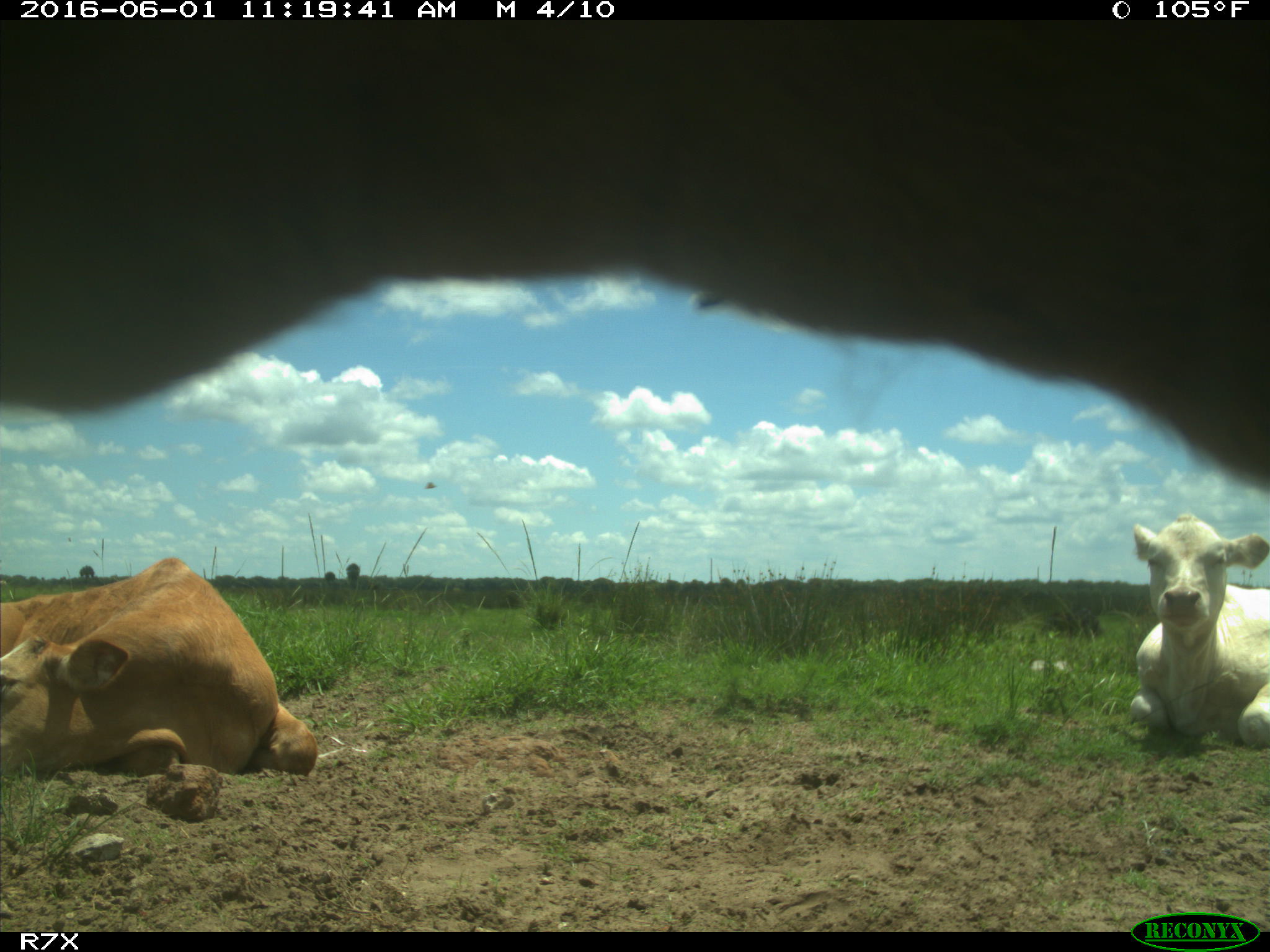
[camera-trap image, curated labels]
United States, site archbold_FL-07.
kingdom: Animalia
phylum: Chordata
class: Mammalia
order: Artiodactyla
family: Bovidae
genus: Bos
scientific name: Bos taurus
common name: domestic cow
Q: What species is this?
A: Bos taurus (domestic cow).